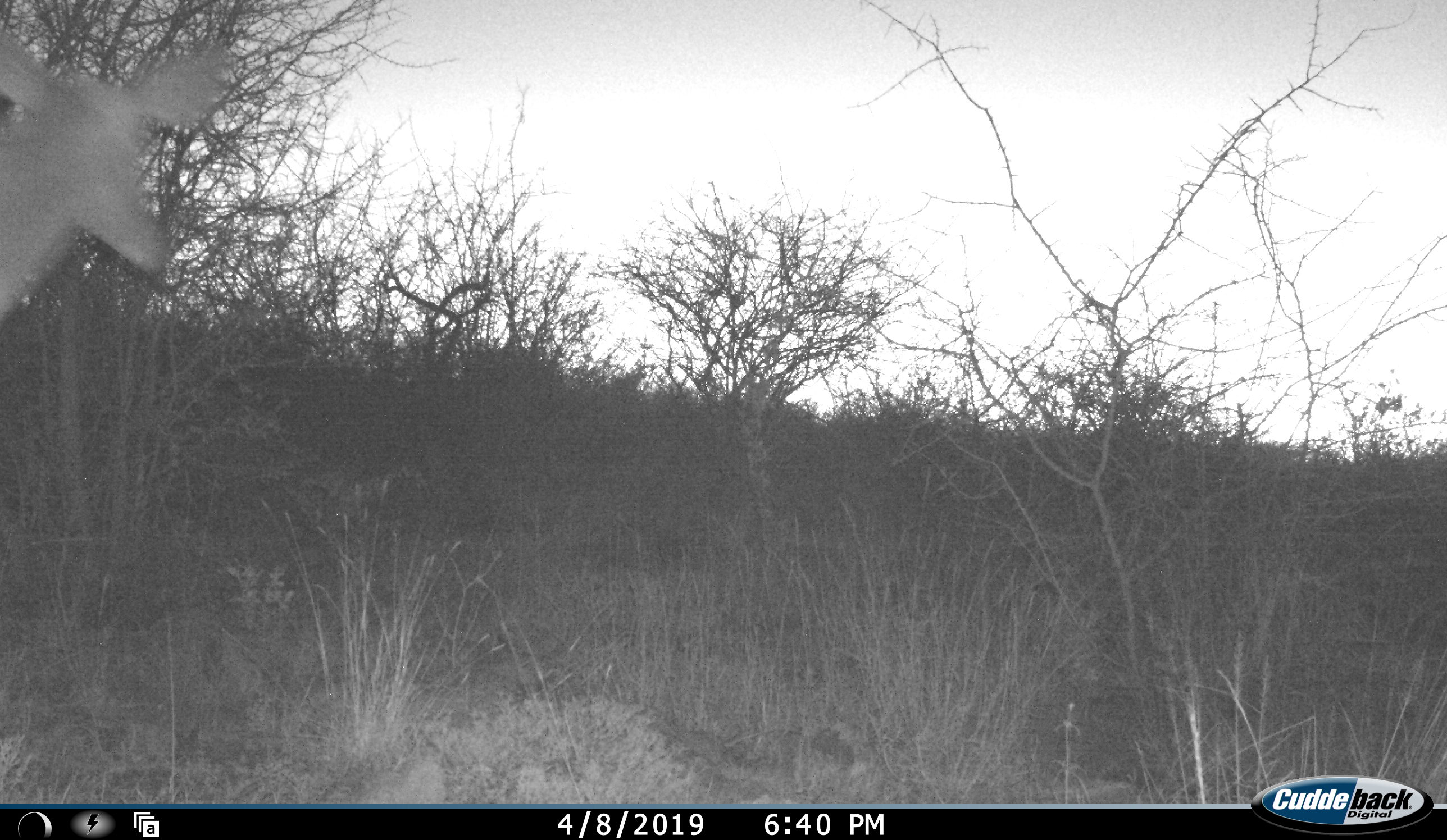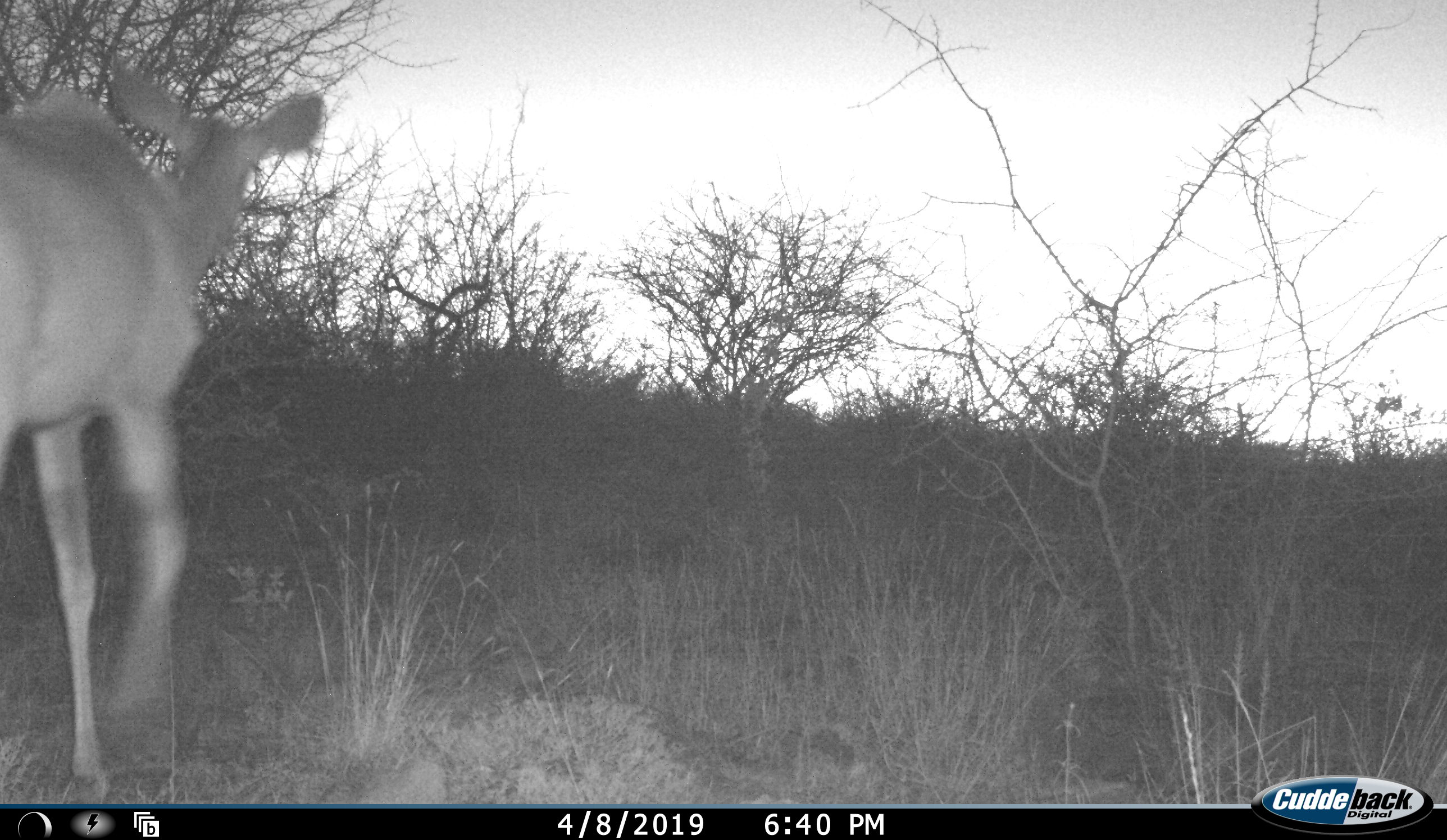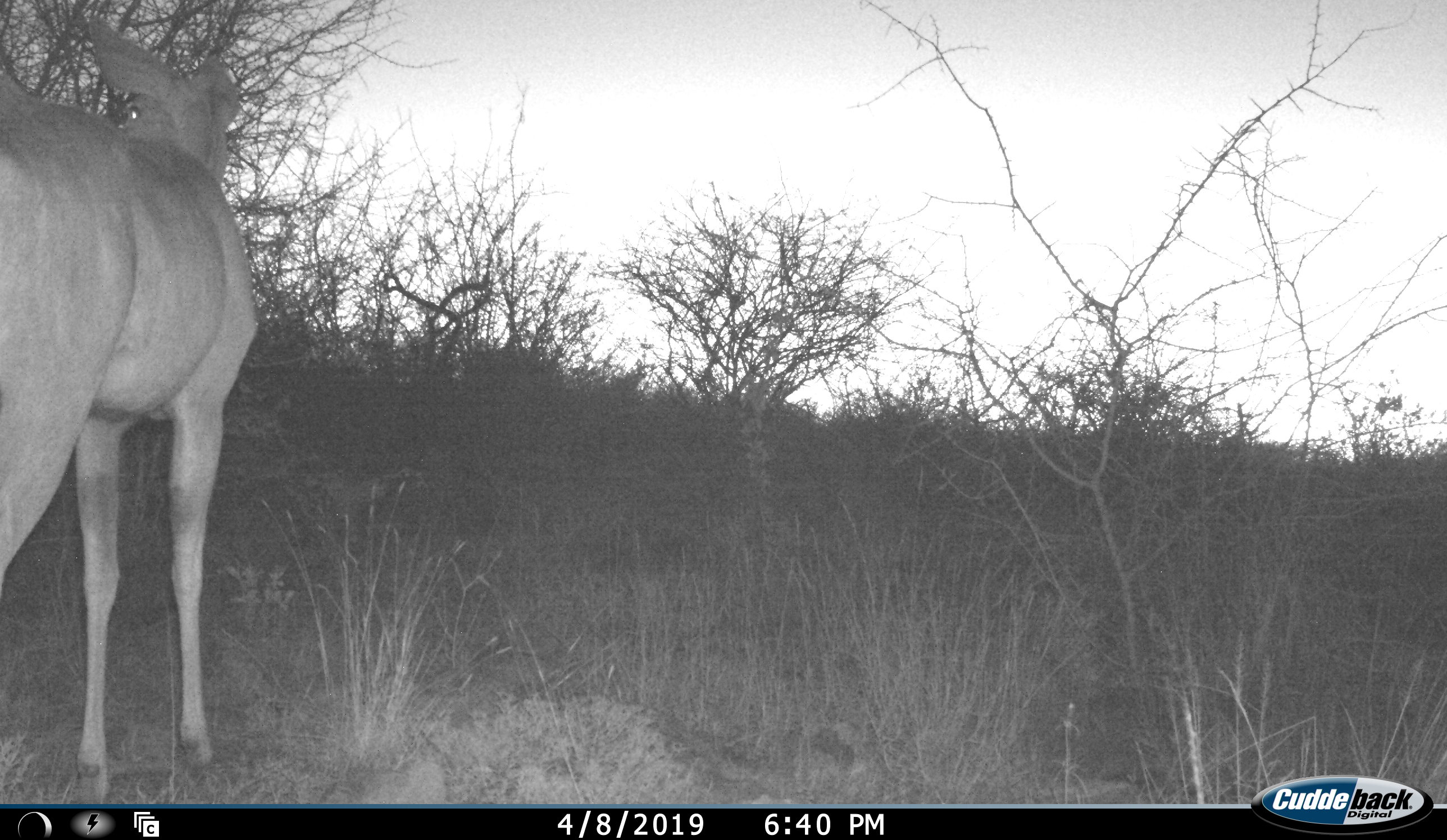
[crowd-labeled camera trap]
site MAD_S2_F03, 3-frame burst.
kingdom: Animalia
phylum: Chordata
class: Mammalia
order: Artiodactyla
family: Bovidae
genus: Aepyceros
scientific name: Aepyceros melampus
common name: impala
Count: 1.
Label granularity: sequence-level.